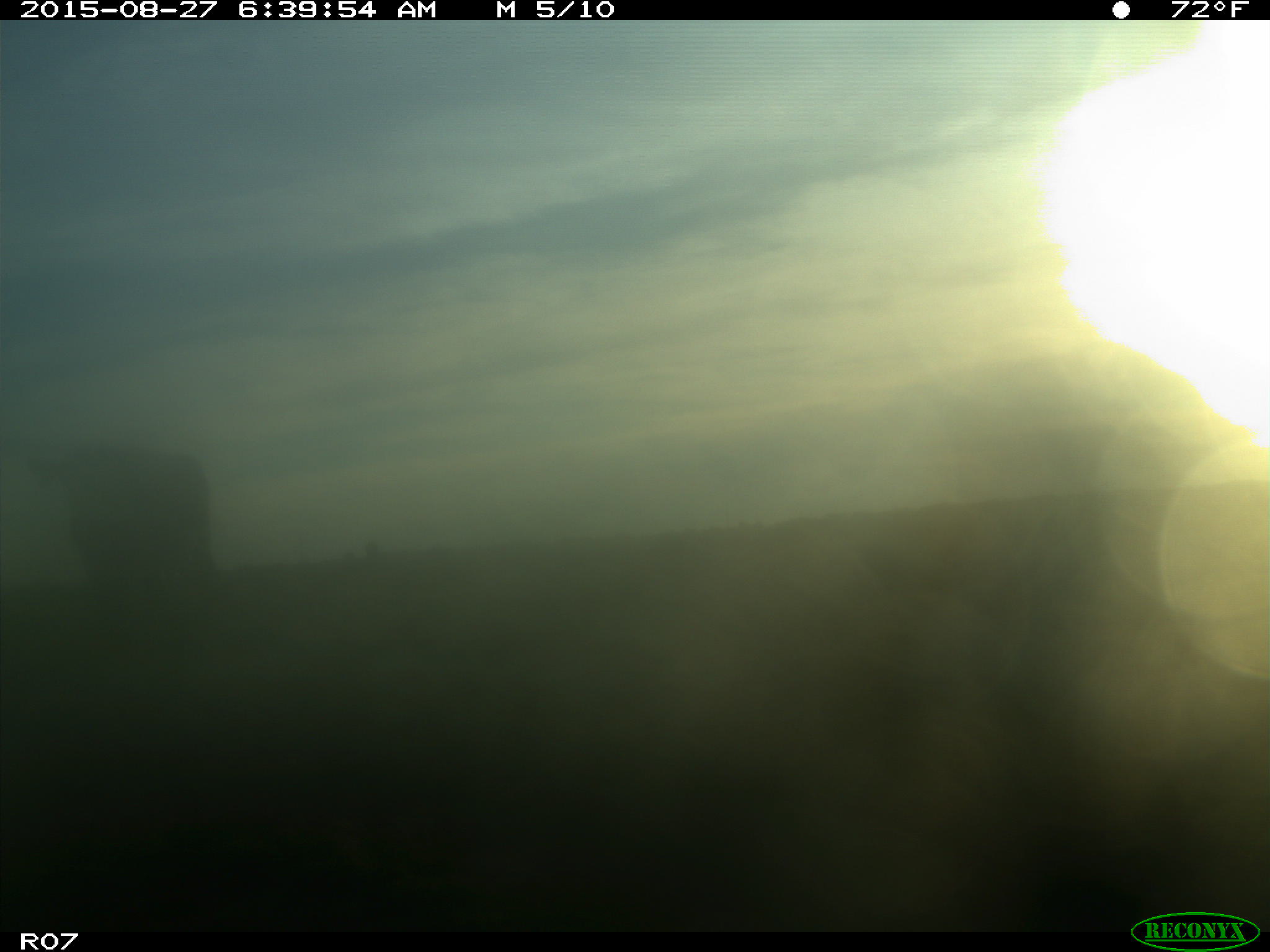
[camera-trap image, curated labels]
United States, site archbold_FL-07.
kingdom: Animalia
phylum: Chordata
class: Mammalia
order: Artiodactyla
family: Bovidae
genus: Bos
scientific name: Bos taurus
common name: domestic cow